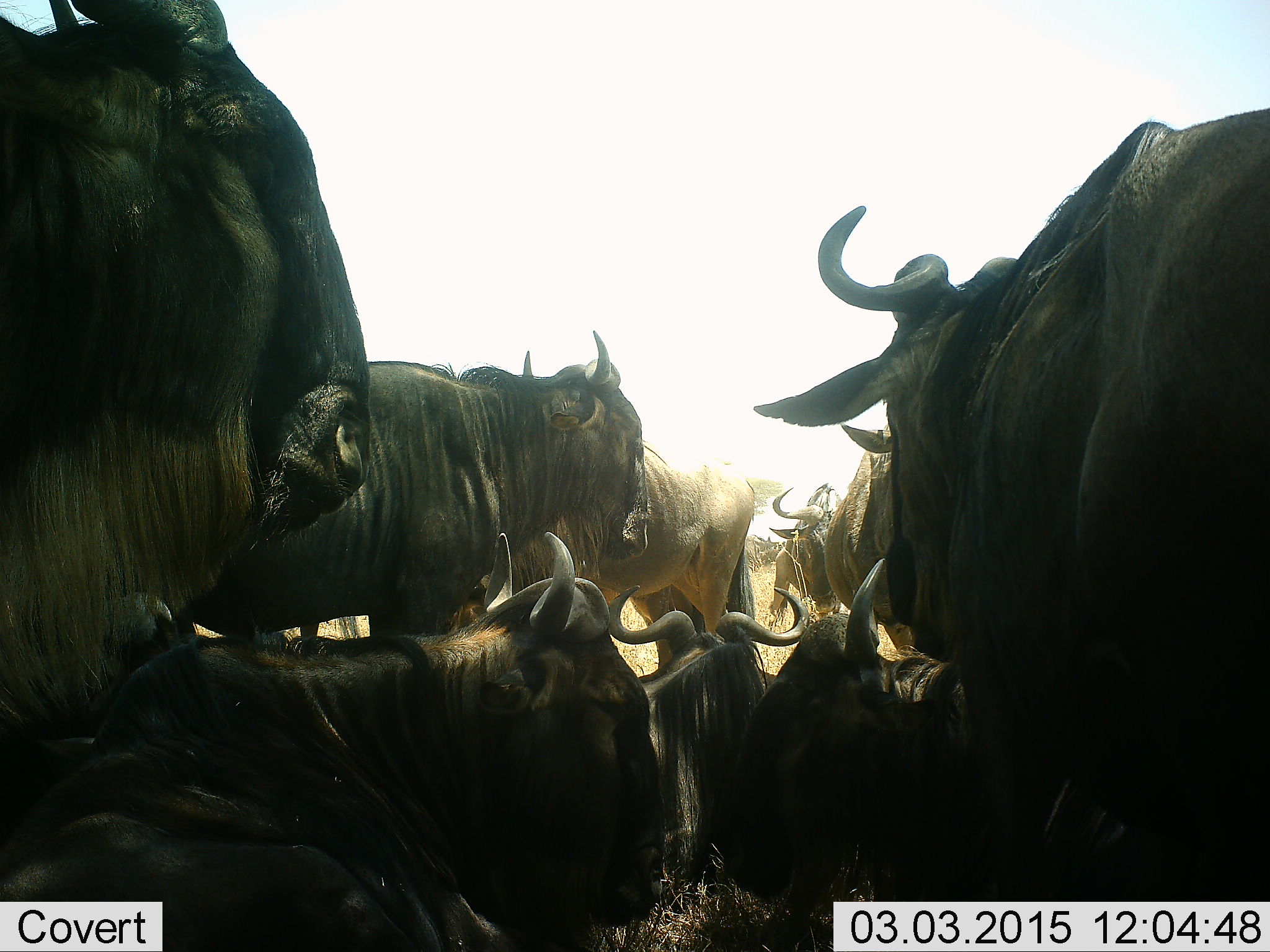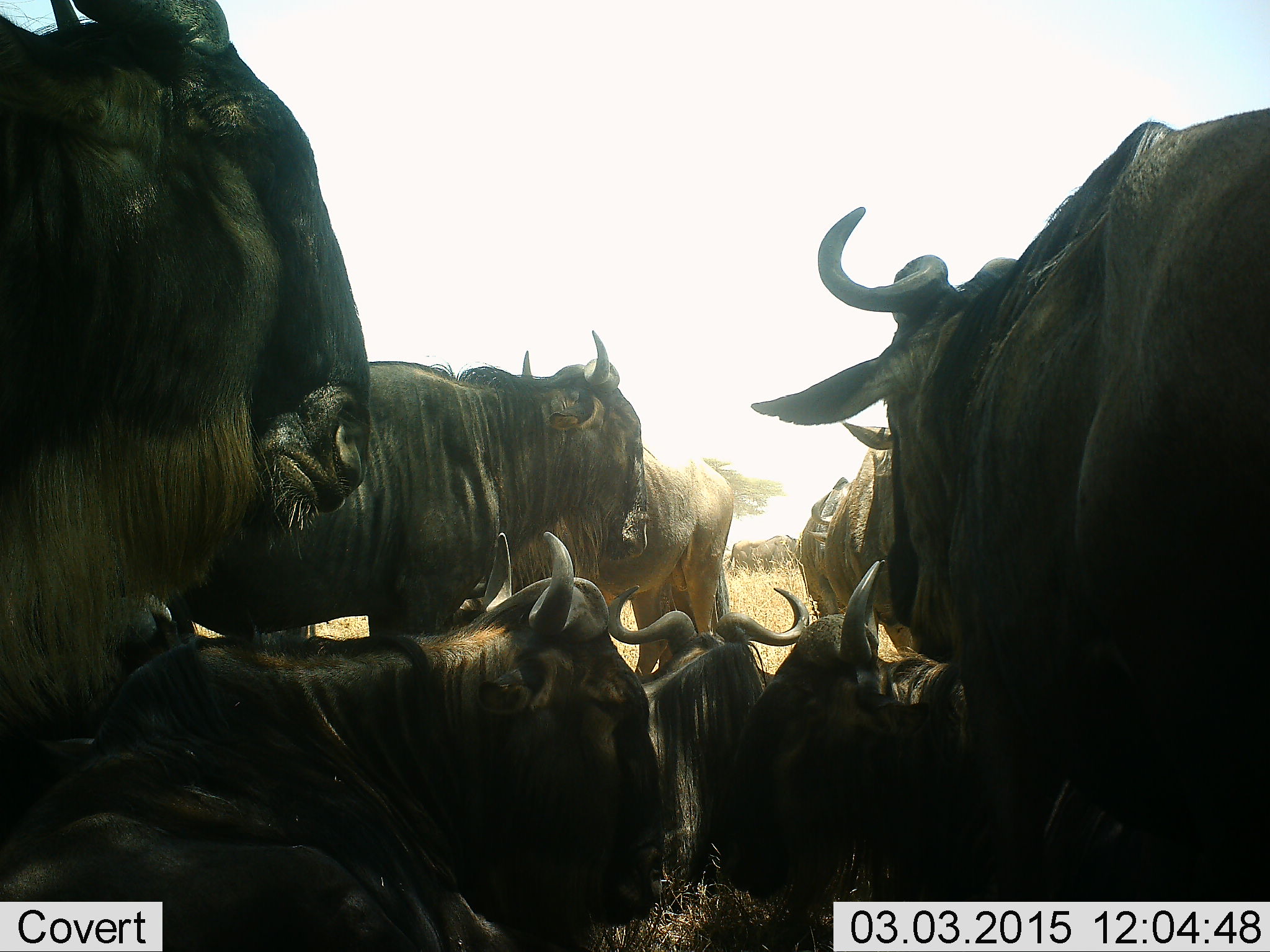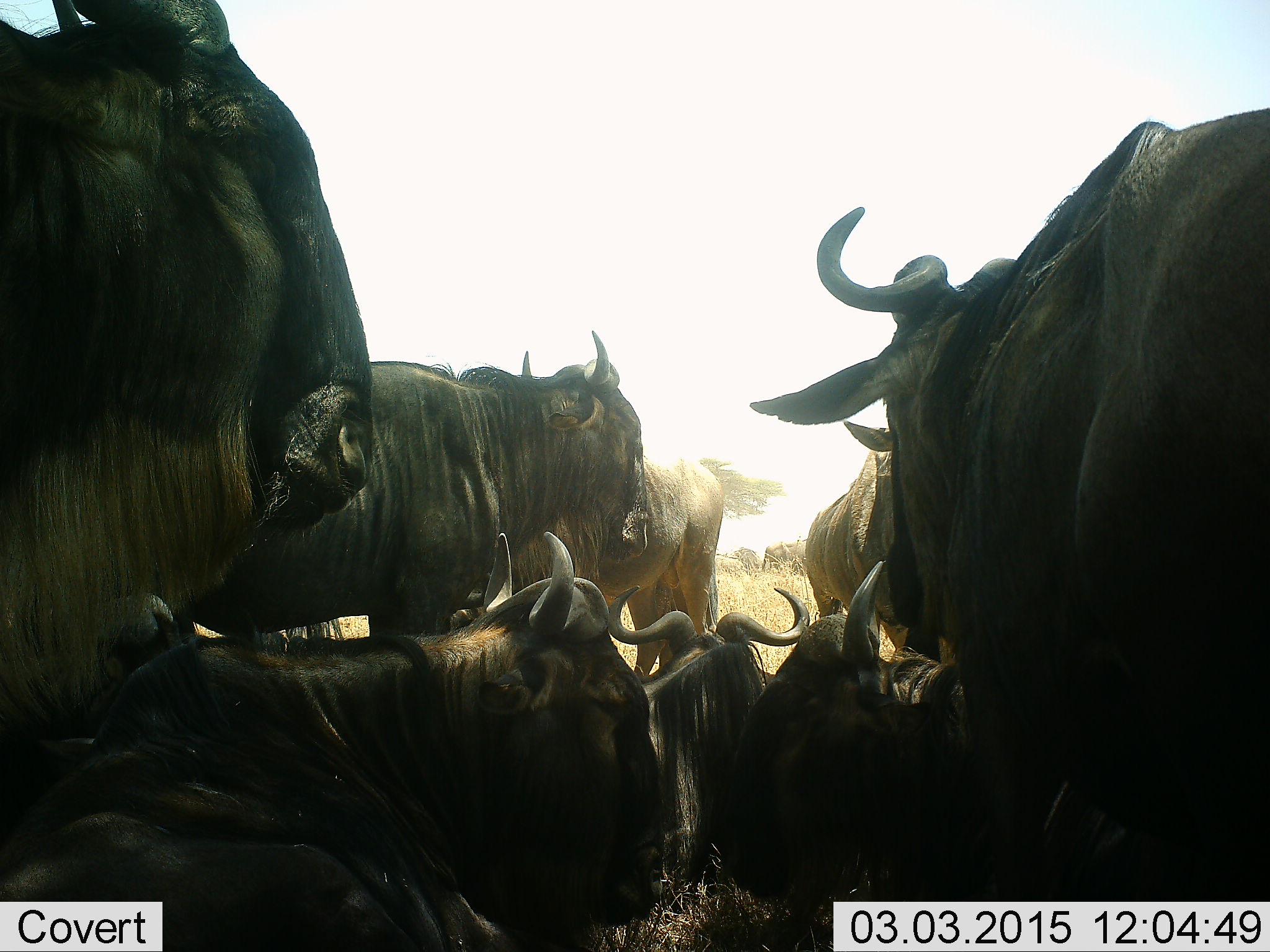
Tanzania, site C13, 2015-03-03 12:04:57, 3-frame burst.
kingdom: Animalia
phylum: Chordata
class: Mammalia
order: Artiodactyla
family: Bovidae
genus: Connochaetes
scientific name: Connochaetes taurinus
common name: blue wildebeest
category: wildebeest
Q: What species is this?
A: Wildebeest (blue wildebeest) (Connochaetes taurinus).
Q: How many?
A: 9.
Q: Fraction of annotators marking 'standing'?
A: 80%.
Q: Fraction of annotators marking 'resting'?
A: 90%.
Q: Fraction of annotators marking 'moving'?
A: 0%.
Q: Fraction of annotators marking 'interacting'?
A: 10%.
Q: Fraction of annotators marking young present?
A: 10%.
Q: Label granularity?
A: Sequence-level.